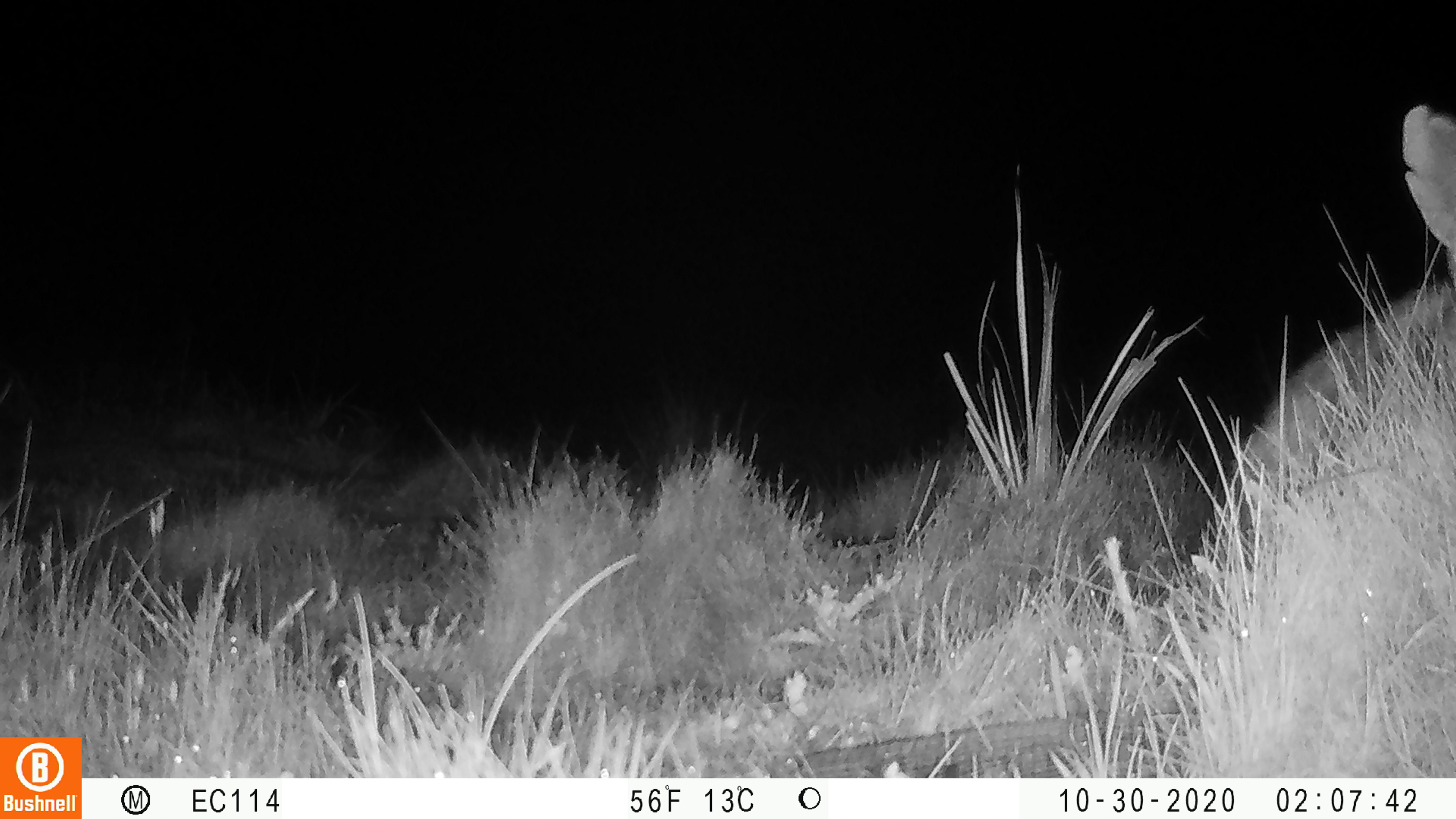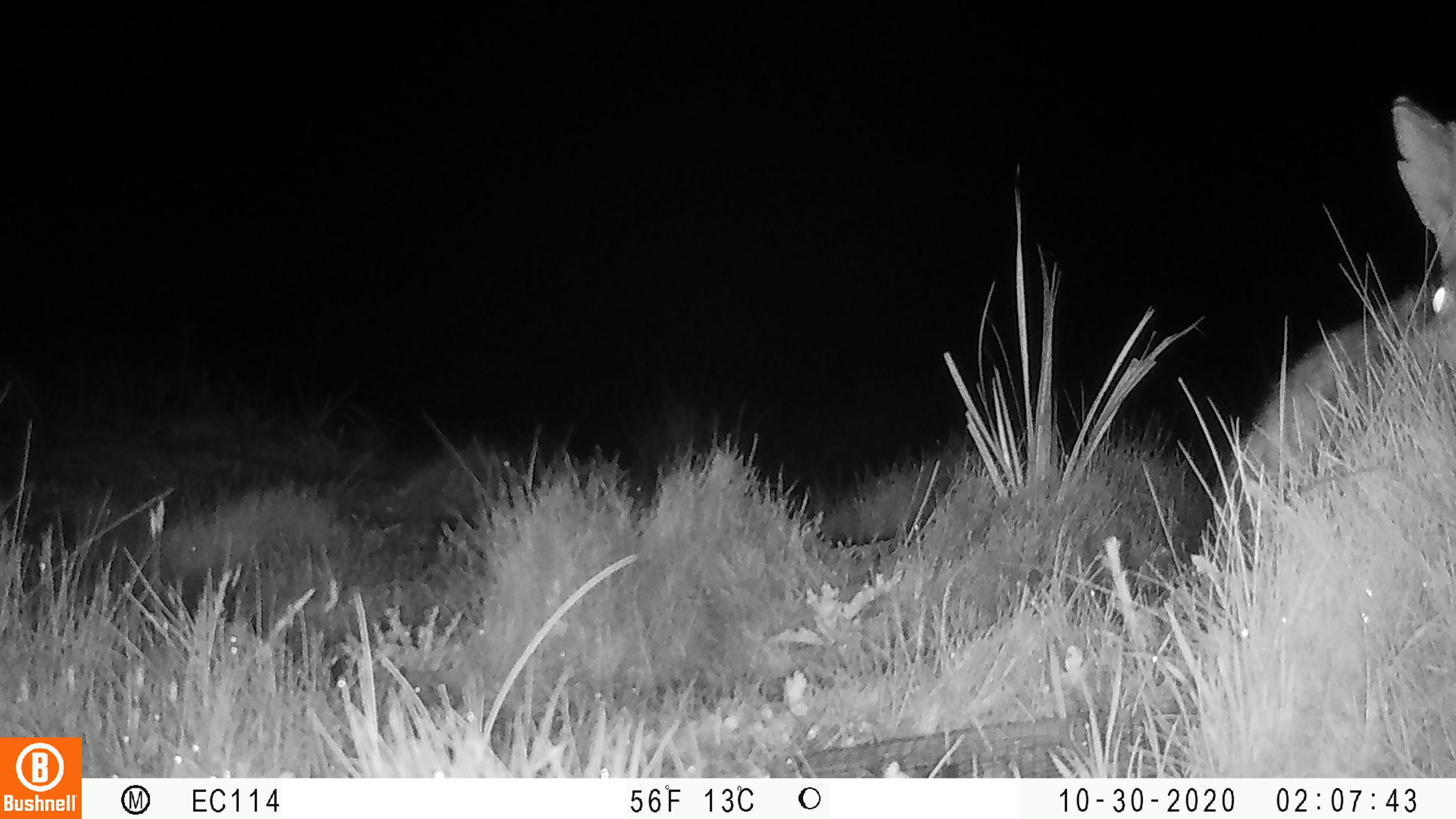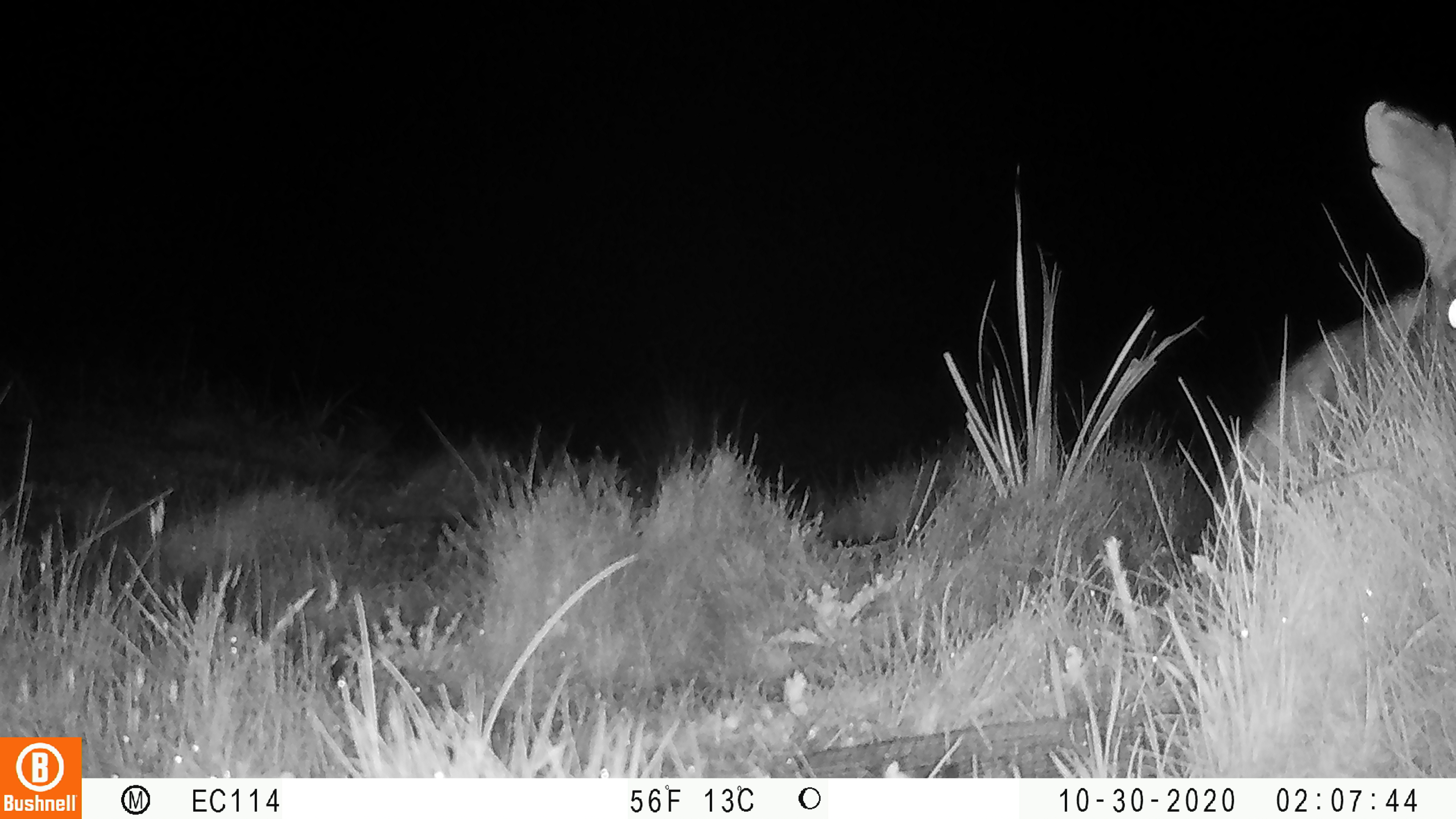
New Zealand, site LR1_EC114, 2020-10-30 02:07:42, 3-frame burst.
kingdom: Animalia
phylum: Chordata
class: Mammalia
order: Lagomorpha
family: Leporidae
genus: Oryctolagus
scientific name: Oryctolagus cuniculus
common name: european rabbit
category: rabbit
Rabbit (european rabbit) (Oryctolagus cuniculus).